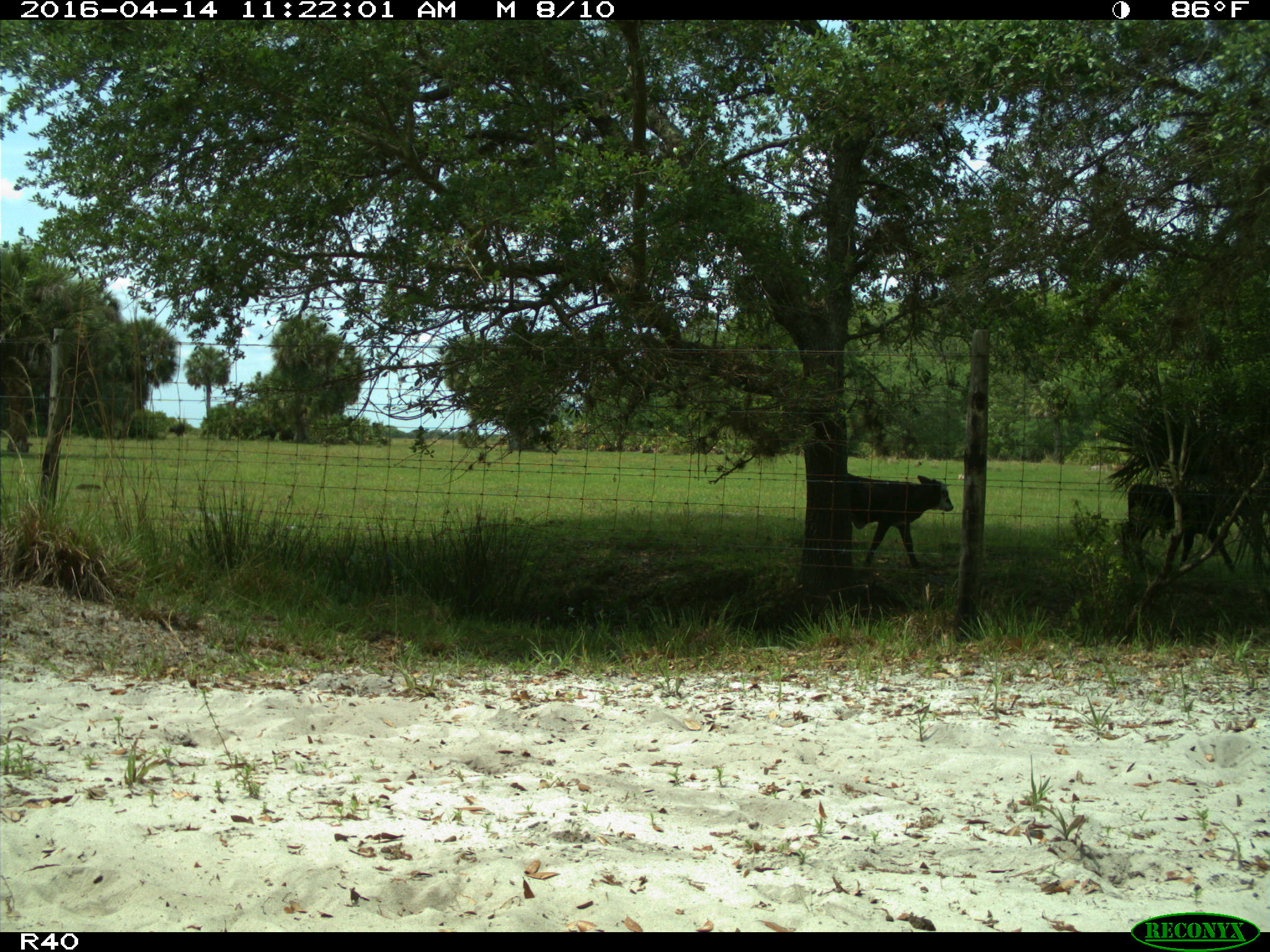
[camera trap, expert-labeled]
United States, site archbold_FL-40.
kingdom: Animalia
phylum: Chordata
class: Mammalia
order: Artiodactyla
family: Bovidae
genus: Bos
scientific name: Bos taurus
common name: domestic cow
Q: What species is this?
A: Bos taurus (domestic cow).